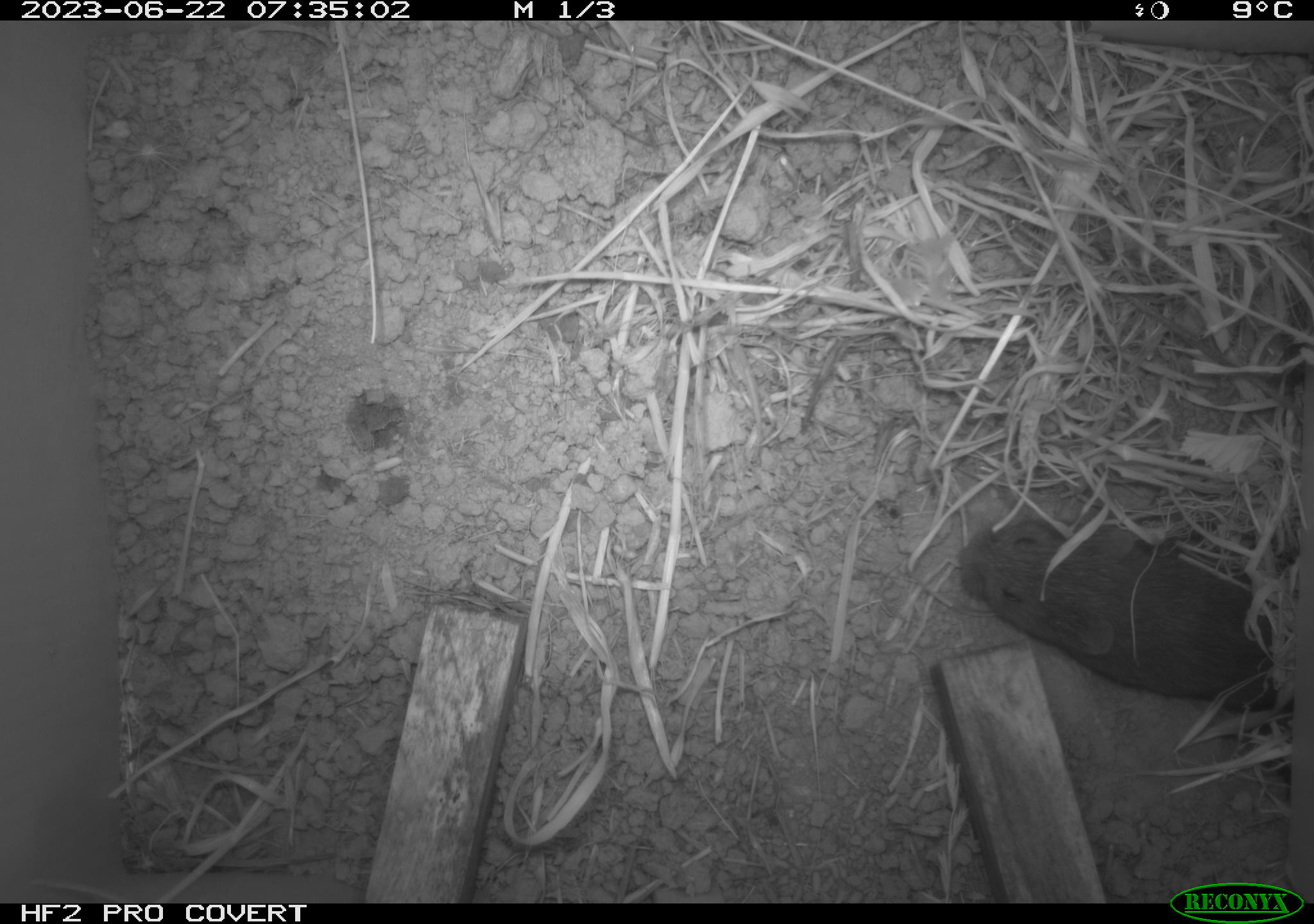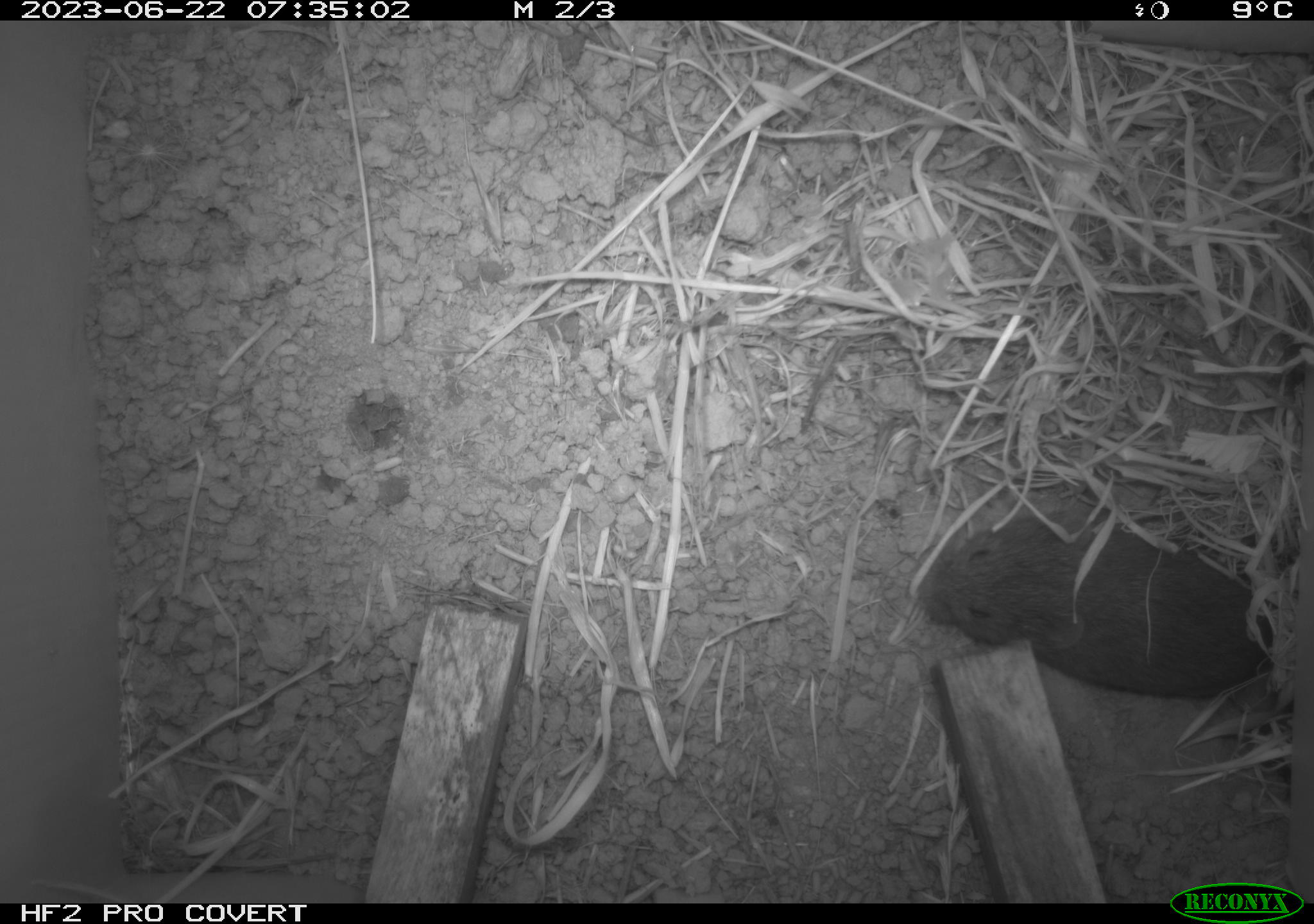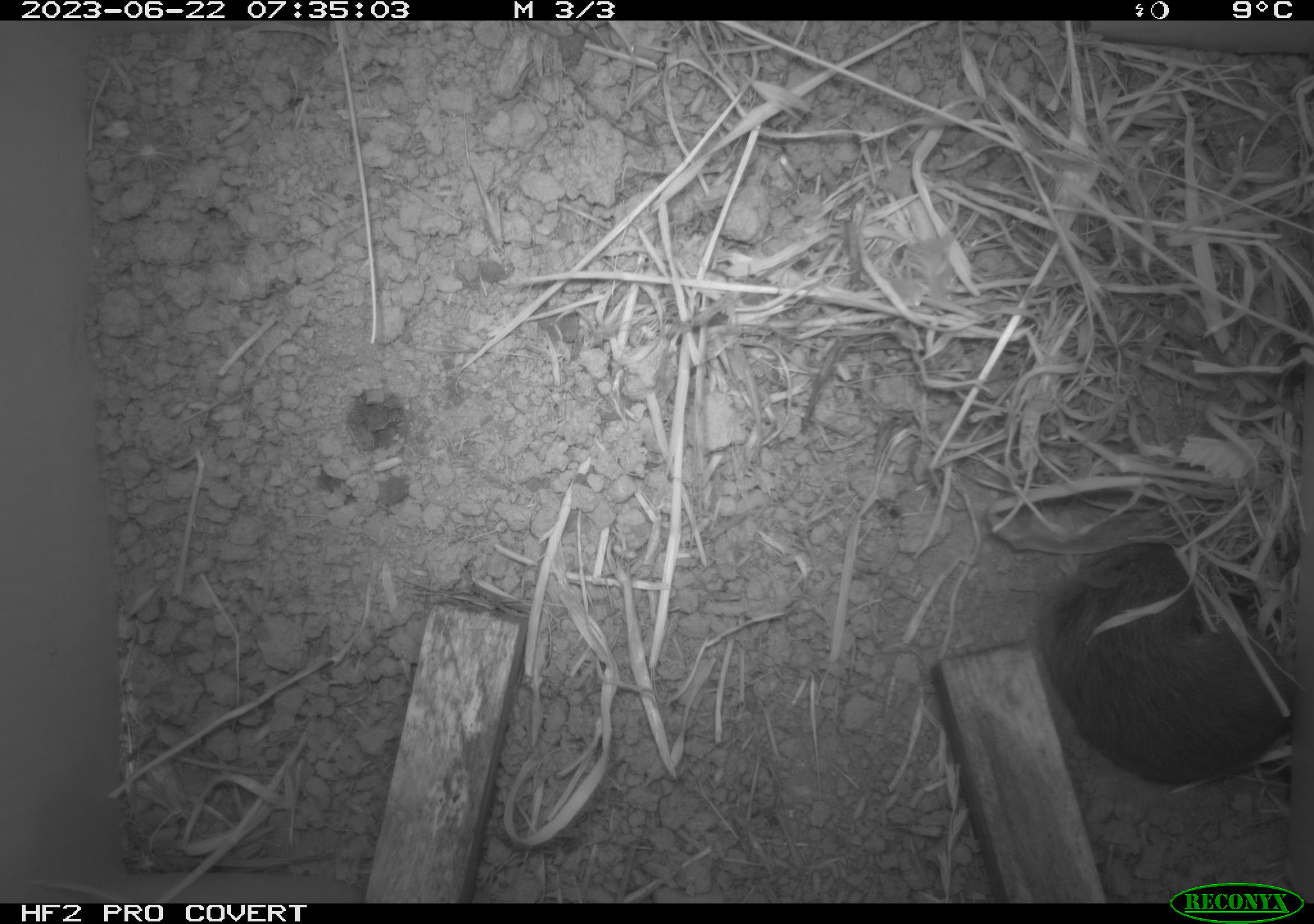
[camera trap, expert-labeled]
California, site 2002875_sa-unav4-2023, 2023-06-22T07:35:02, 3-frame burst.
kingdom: Animalia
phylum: Chordata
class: Mammalia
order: Rodentia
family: Cricetidae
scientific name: Arvicolinae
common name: voles, lemmings, and muskrats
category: arvicolinae subfamily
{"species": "arvicolinae subfamily (voles, lemmings, and muskrats) (Arvicolinae)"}